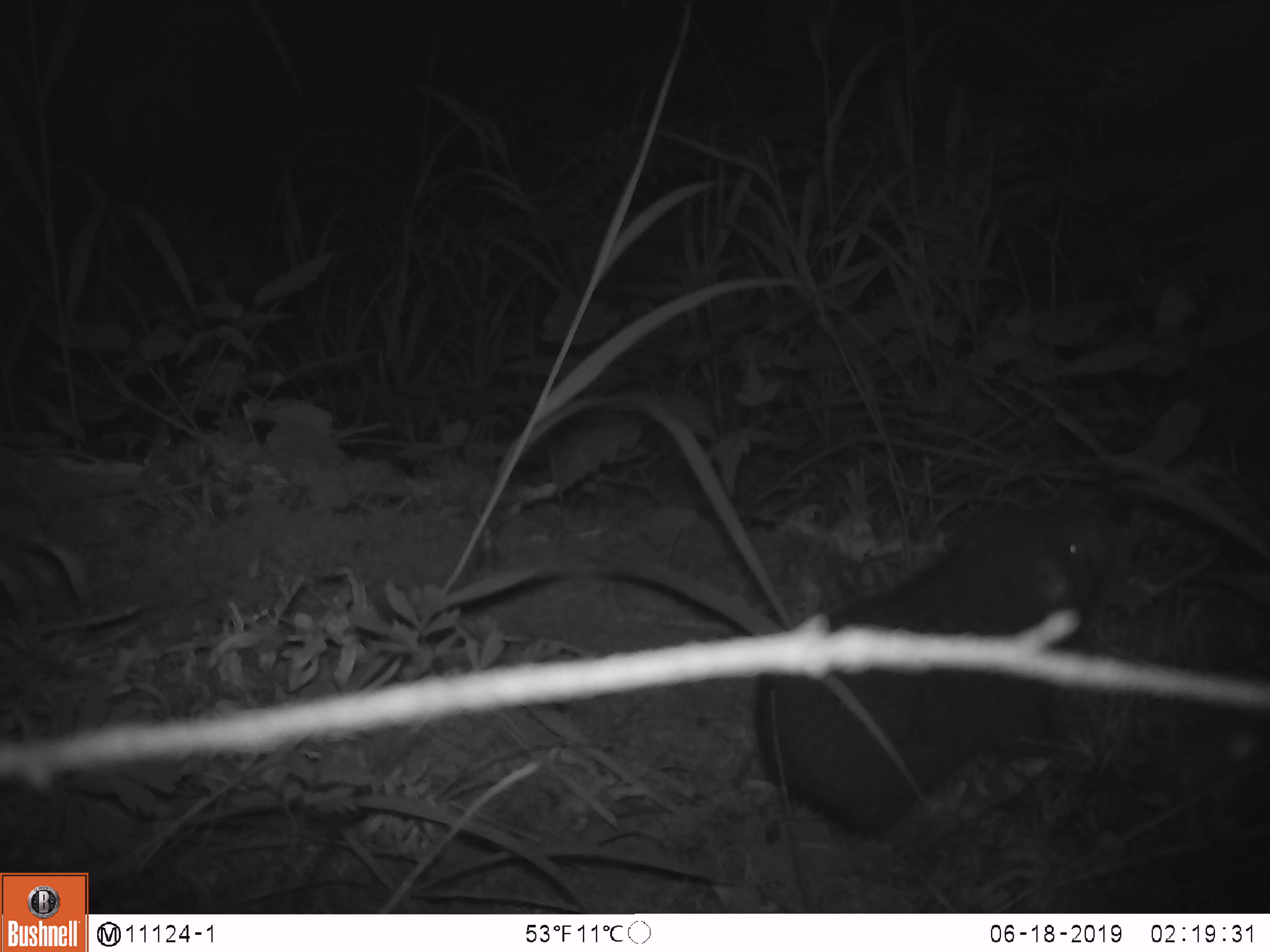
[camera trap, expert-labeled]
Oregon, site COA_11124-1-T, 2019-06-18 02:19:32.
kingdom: Animalia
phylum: Chordata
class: Mammalia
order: Rodentia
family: Aplodontiidae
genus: Aplodontia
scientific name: Aplodontia rufa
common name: mountain beaver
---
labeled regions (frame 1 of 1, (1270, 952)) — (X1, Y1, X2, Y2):
mountain beaver: (747, 509, 1114, 846)